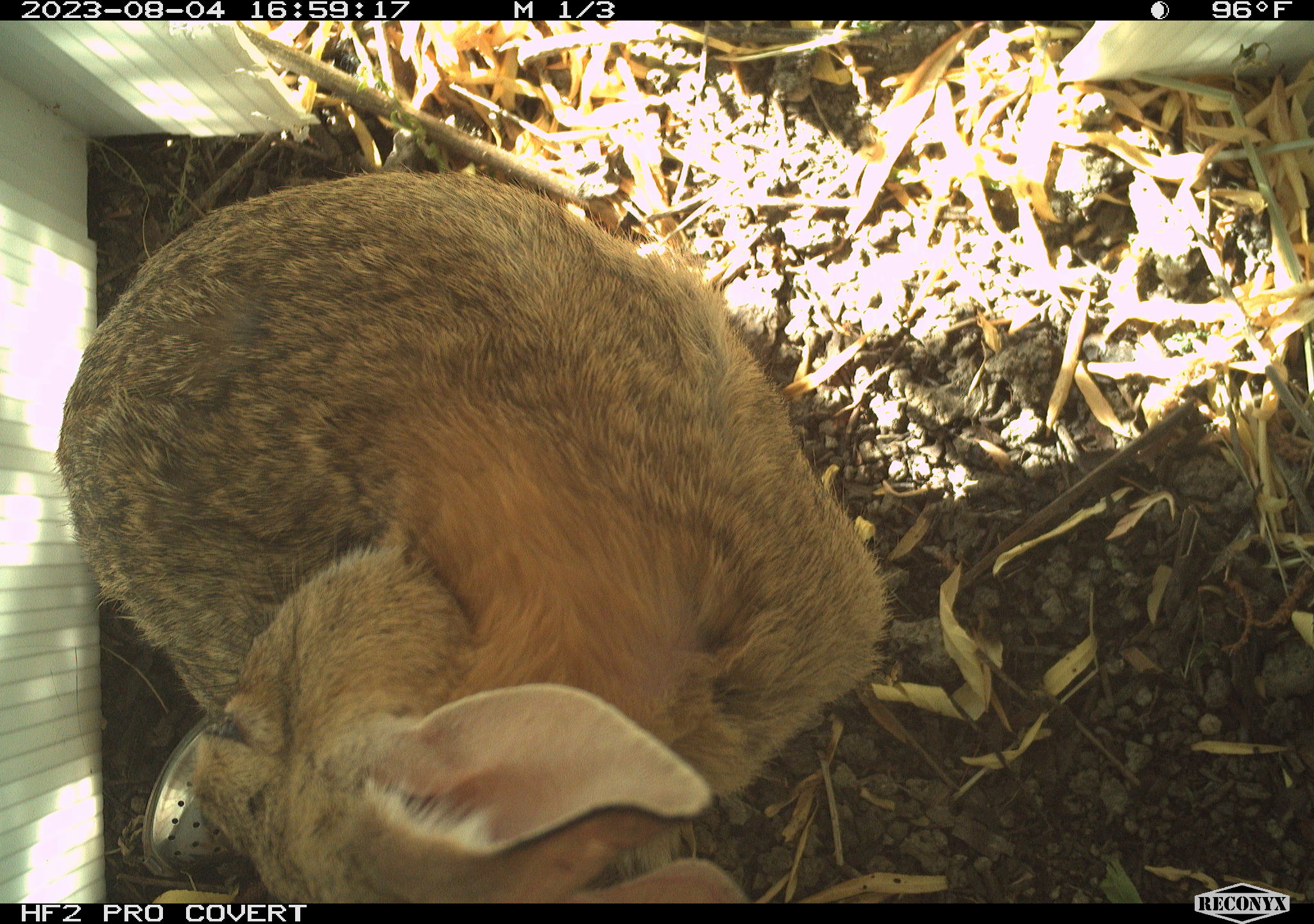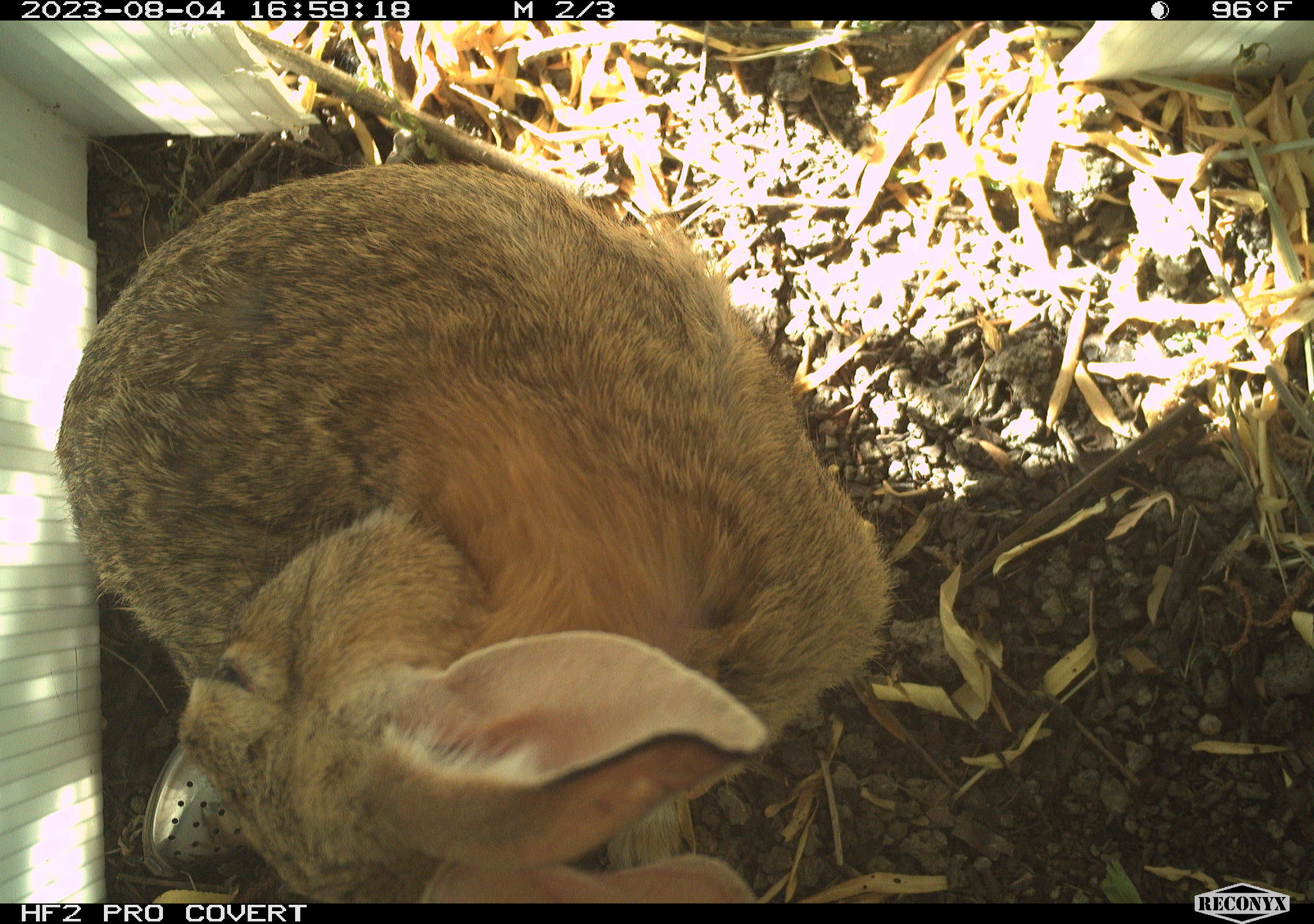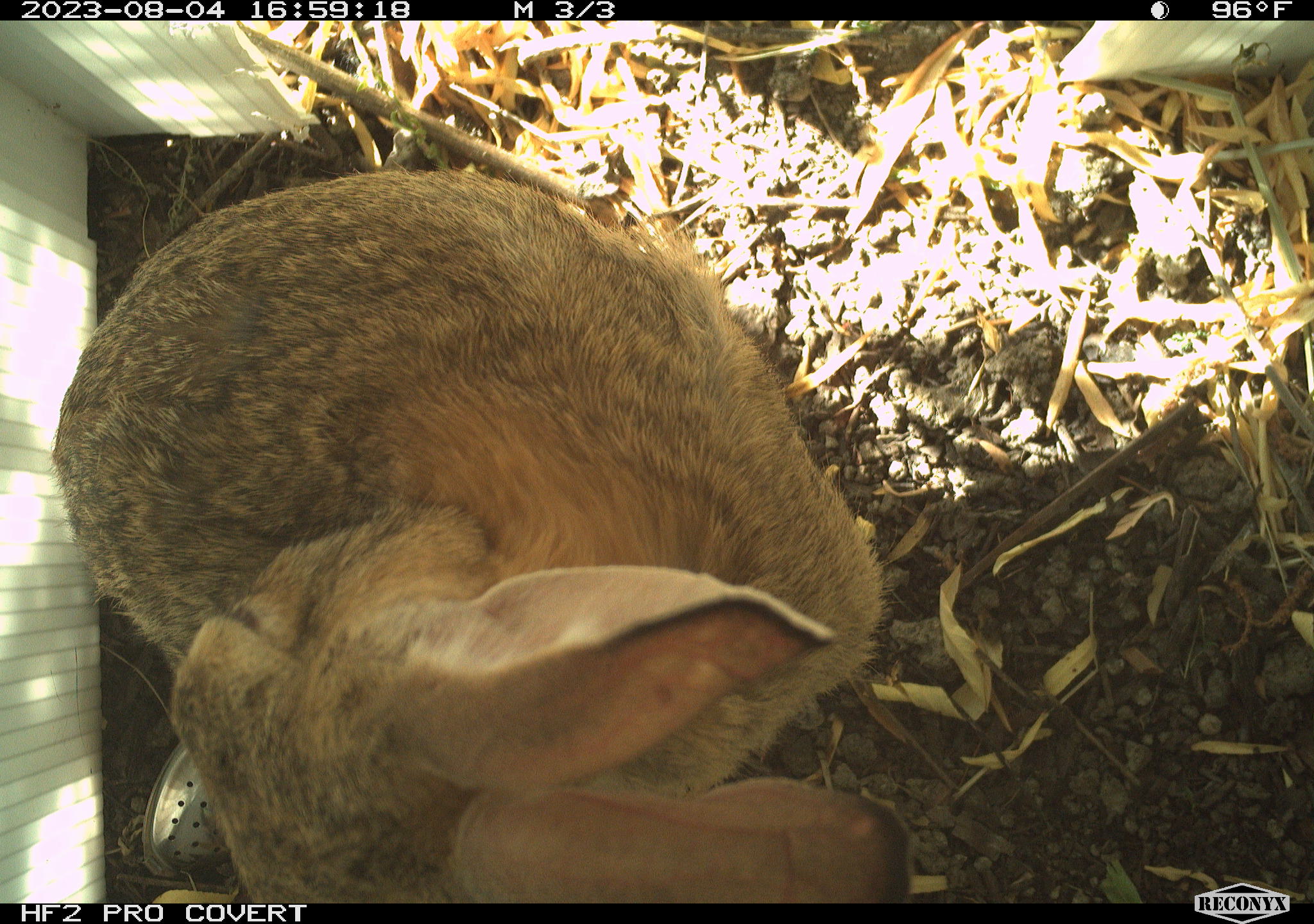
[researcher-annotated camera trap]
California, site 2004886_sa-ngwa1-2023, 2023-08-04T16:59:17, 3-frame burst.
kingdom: Animalia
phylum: Chordata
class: Mammalia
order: Lagomorpha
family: Leporidae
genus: Sylvilagus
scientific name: Sylvilagus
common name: cottontail rabbits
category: sylvilagus species